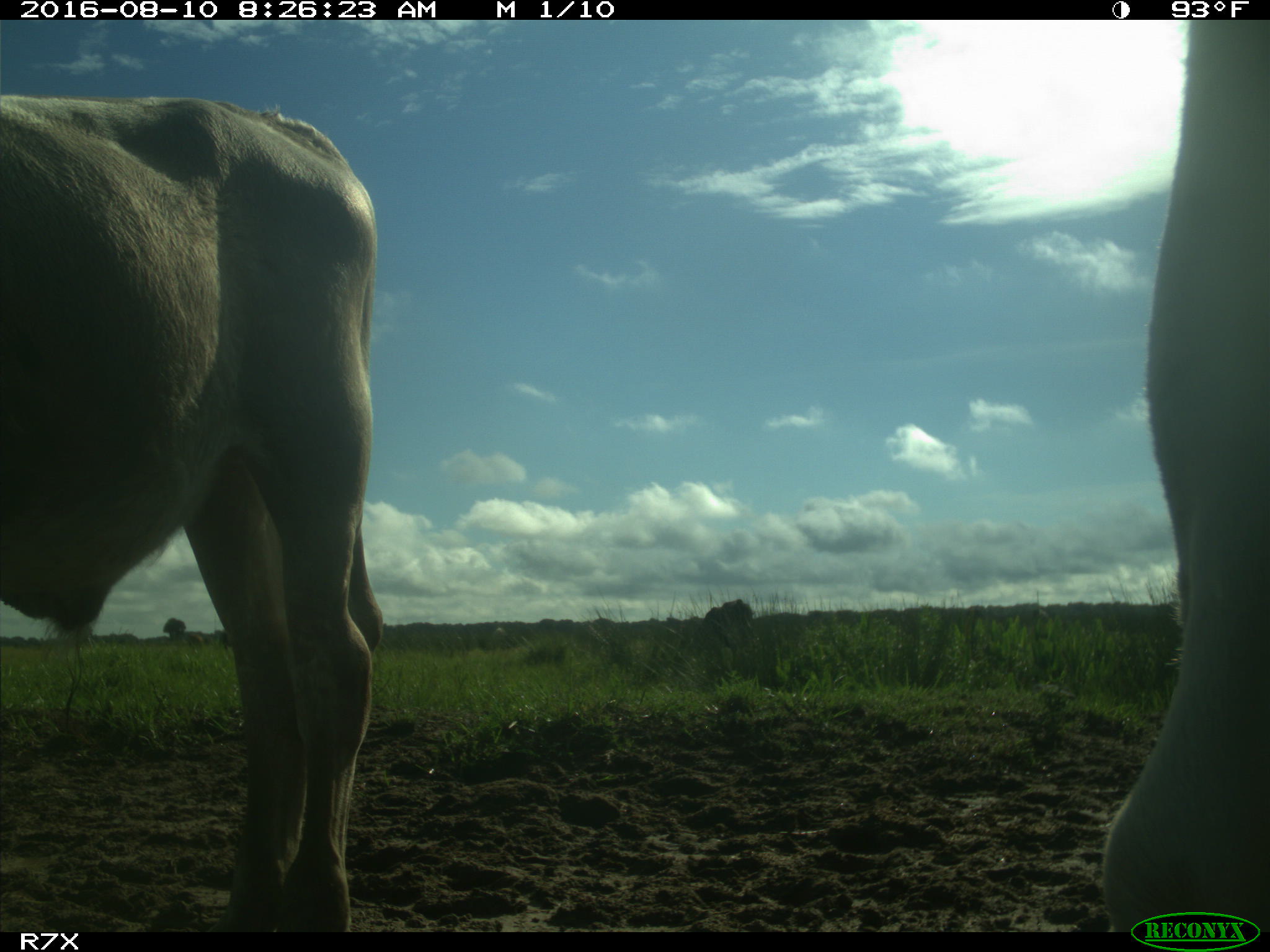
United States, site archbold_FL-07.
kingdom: Animalia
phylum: Chordata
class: Mammalia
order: Artiodactyla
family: Bovidae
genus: Bos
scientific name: Bos taurus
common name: domestic cow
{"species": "Bos taurus (domestic cow)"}